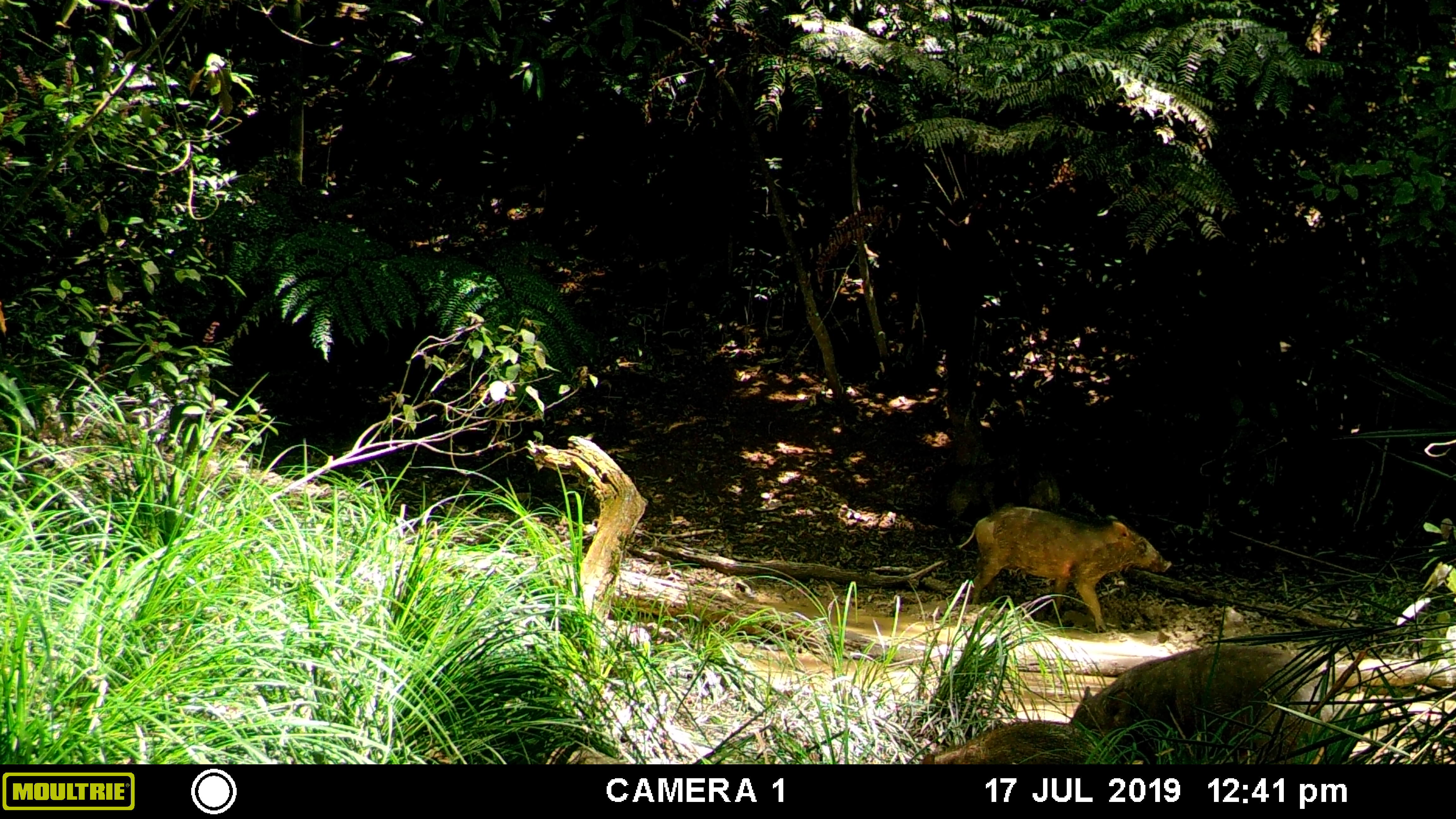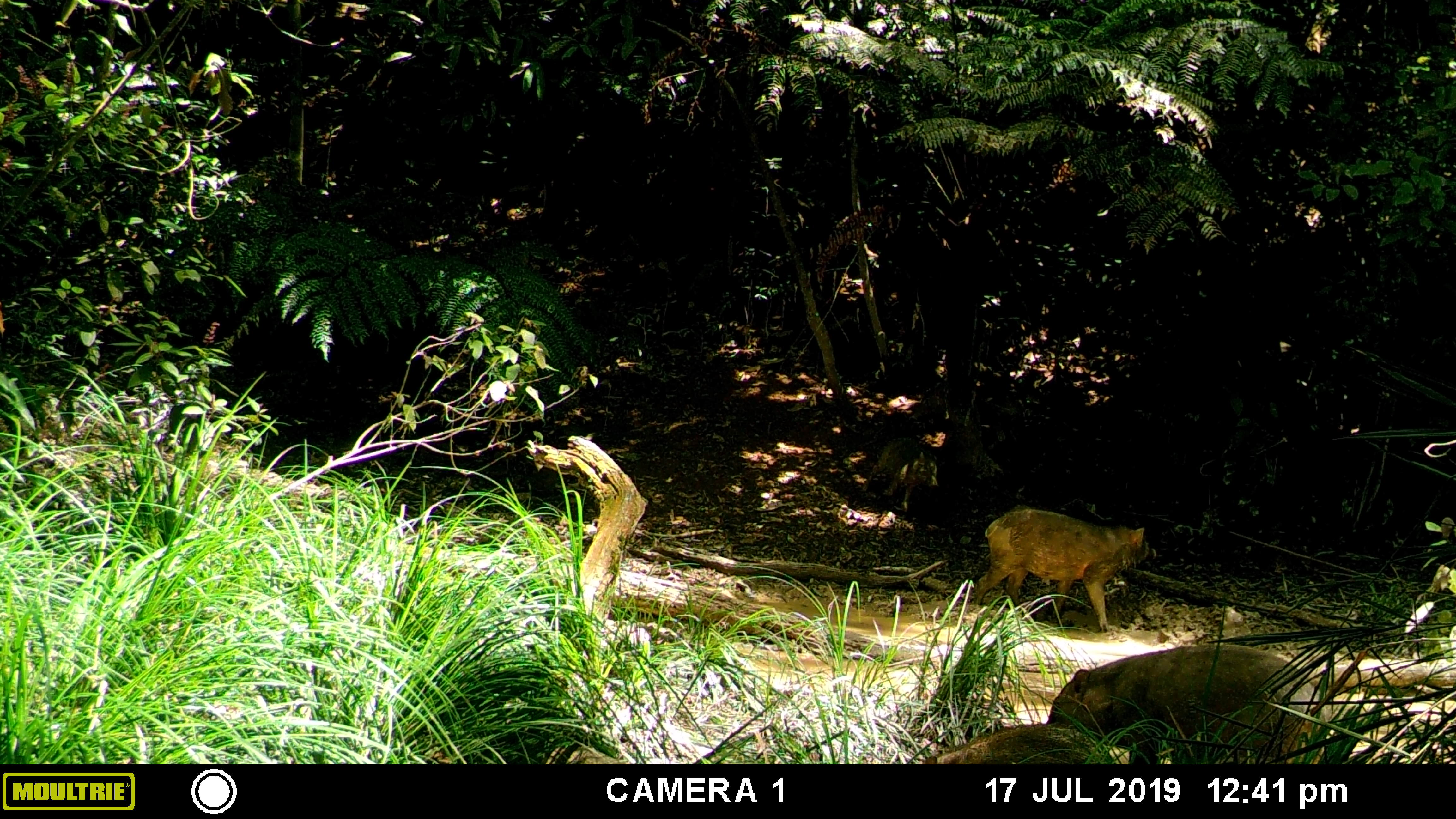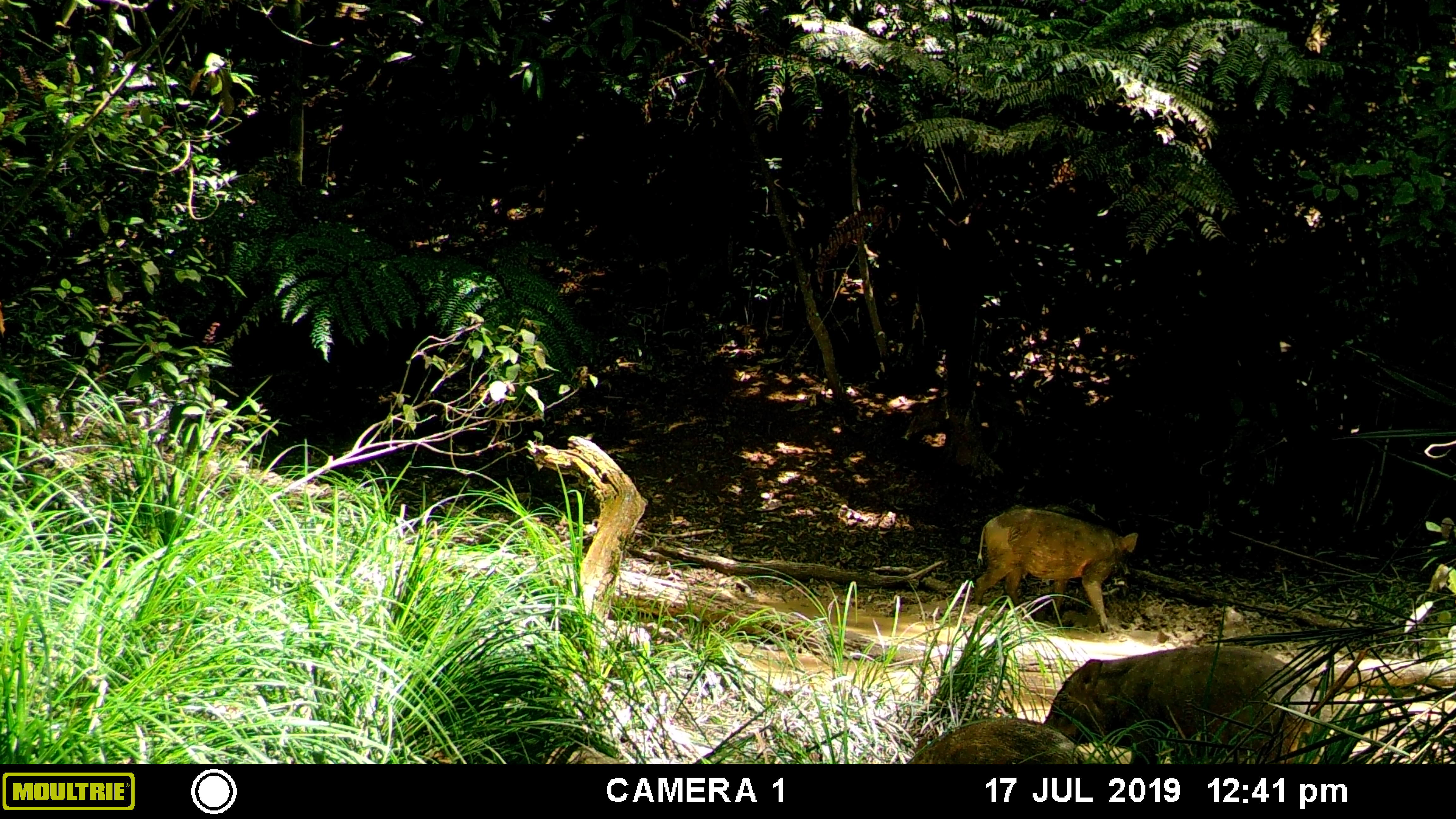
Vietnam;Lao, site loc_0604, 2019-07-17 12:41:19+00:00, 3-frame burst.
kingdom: Animalia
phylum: Chordata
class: Mammalia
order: Artiodactyla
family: Suidae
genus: Sus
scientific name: Sus scrofa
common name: eurasian wild pig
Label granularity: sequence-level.